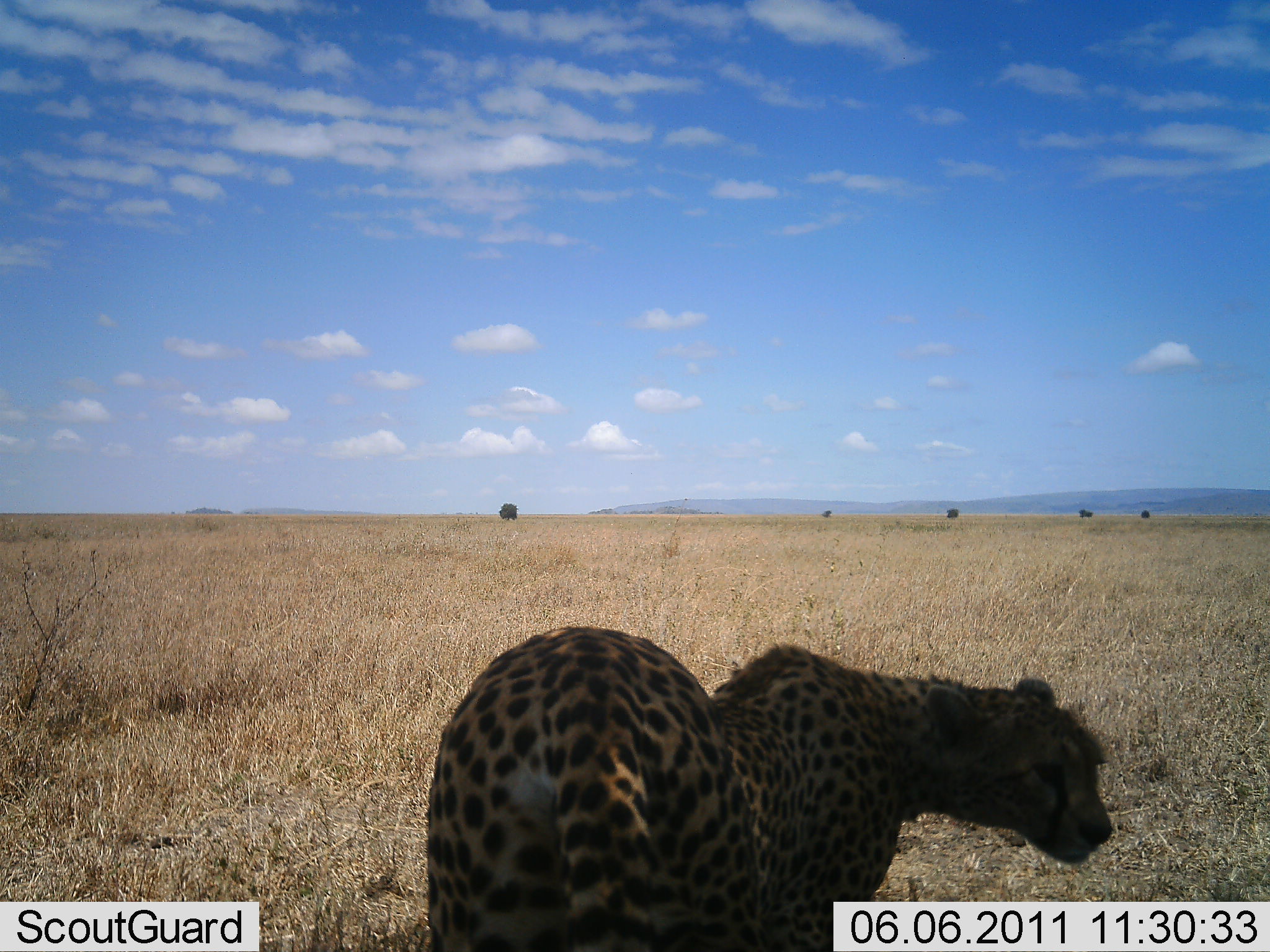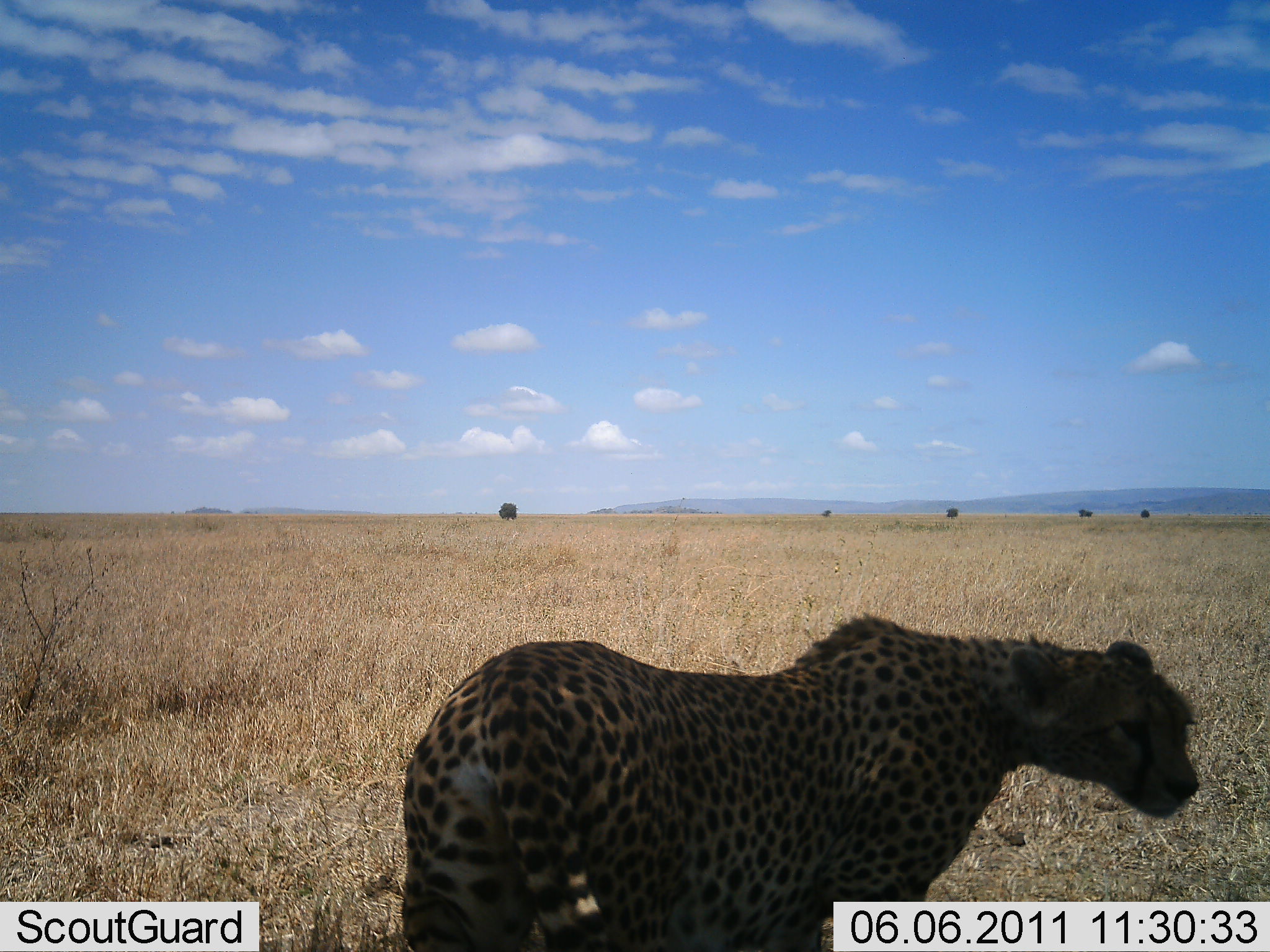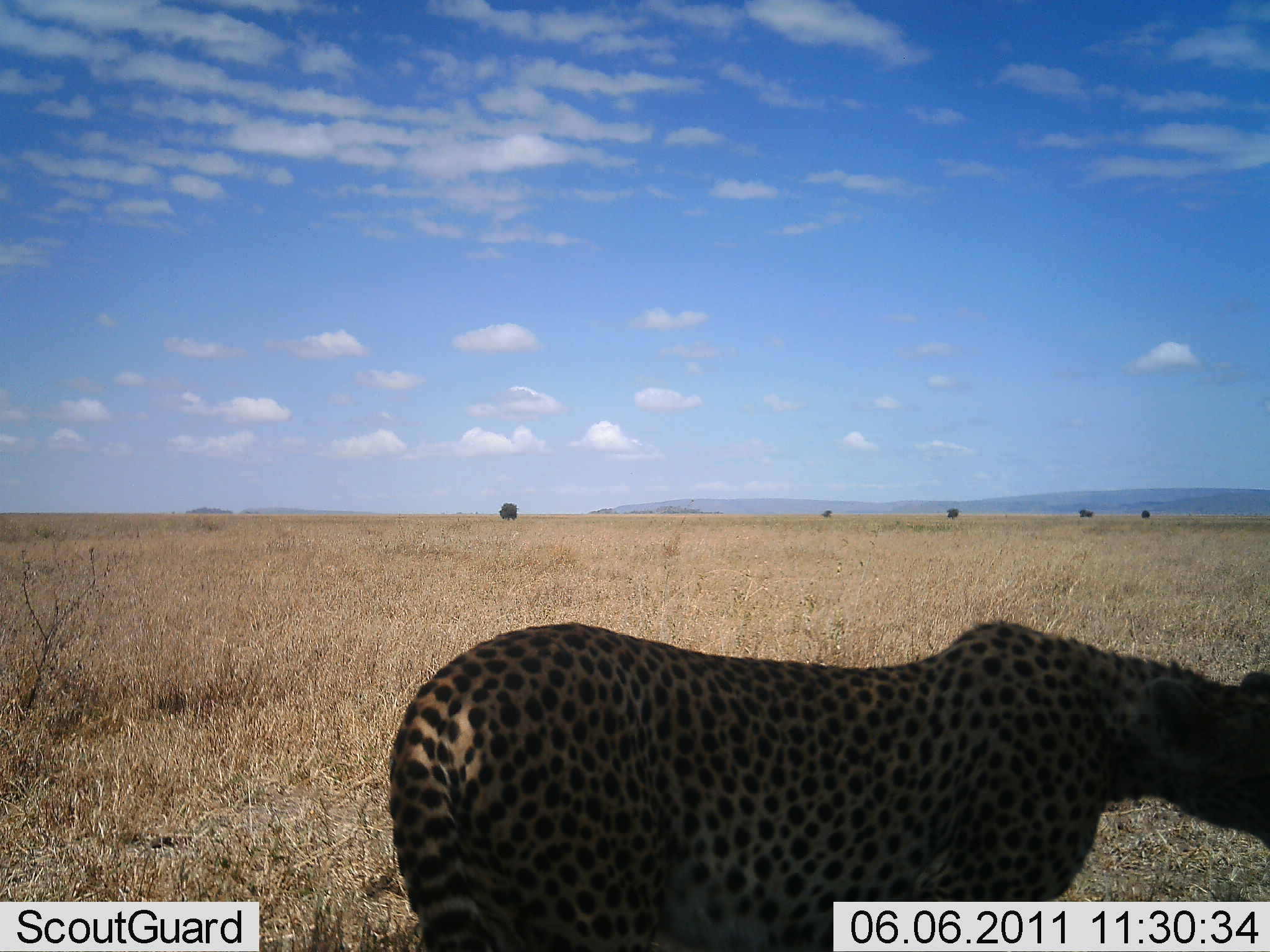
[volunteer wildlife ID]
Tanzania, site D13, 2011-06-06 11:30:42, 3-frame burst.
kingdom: Animalia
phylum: Chordata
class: Mammalia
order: Carnivora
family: Felidae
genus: Acinonyx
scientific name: Acinonyx jubatus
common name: cheetah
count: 1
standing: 75%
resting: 0%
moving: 42%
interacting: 0%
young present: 0%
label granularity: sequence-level